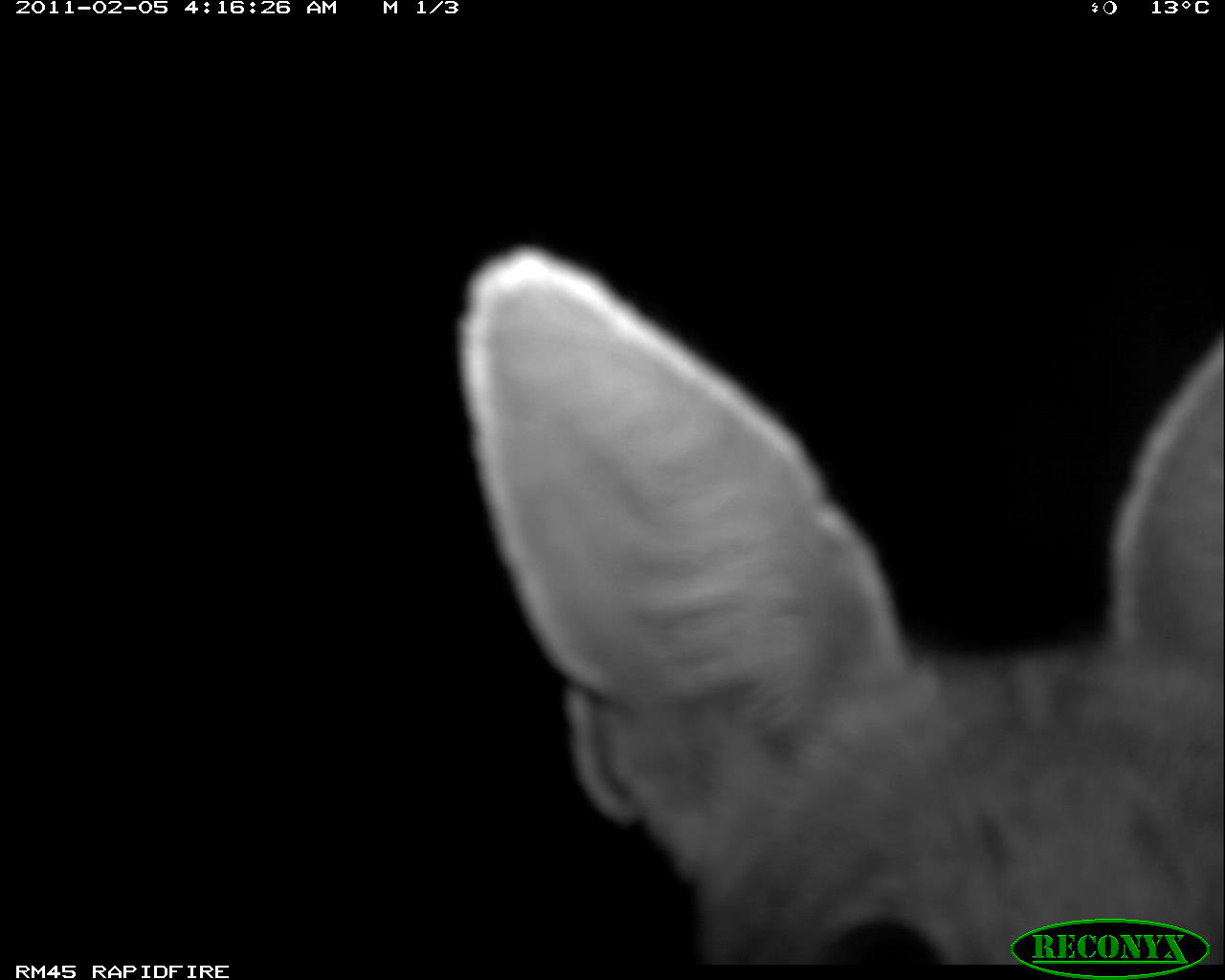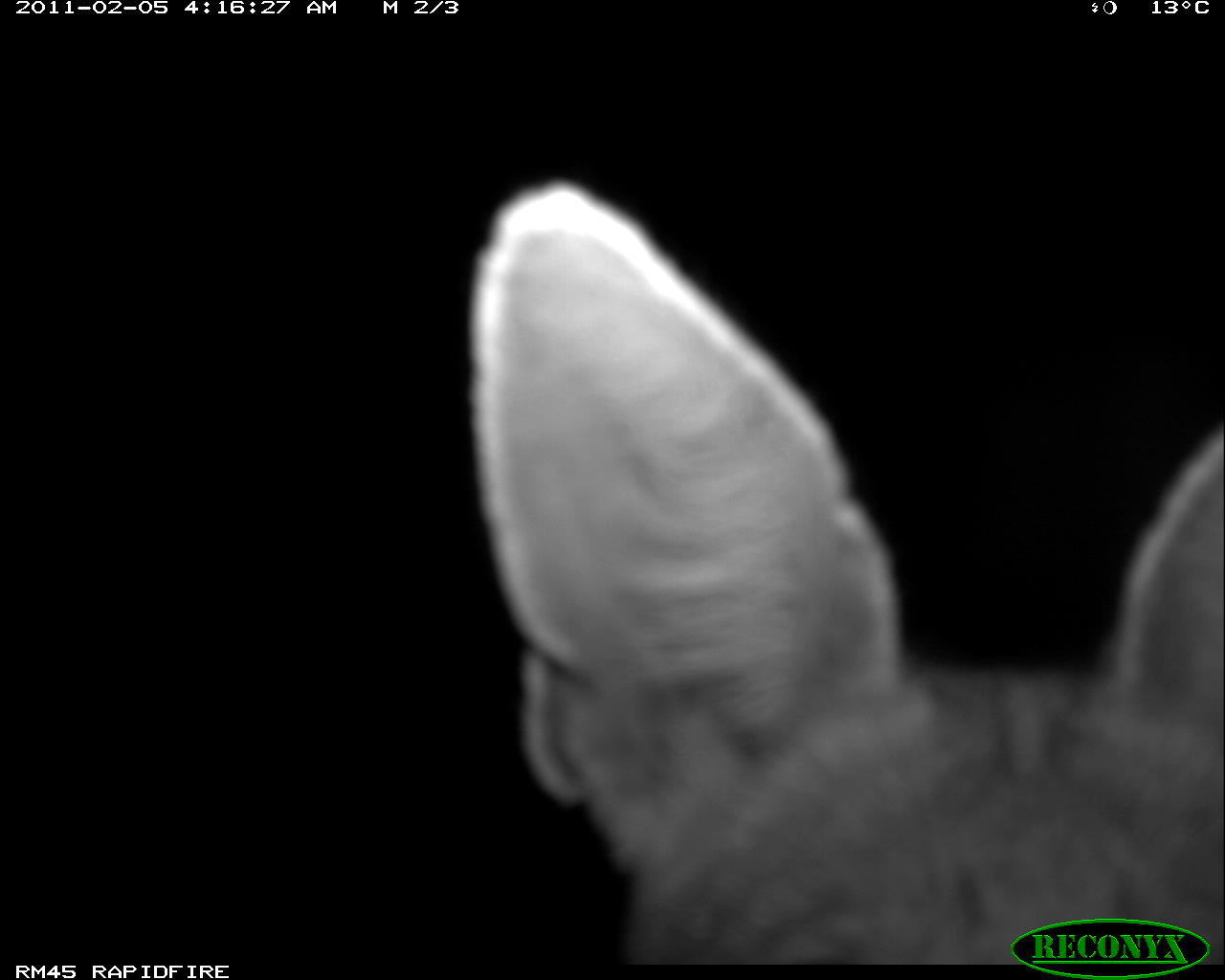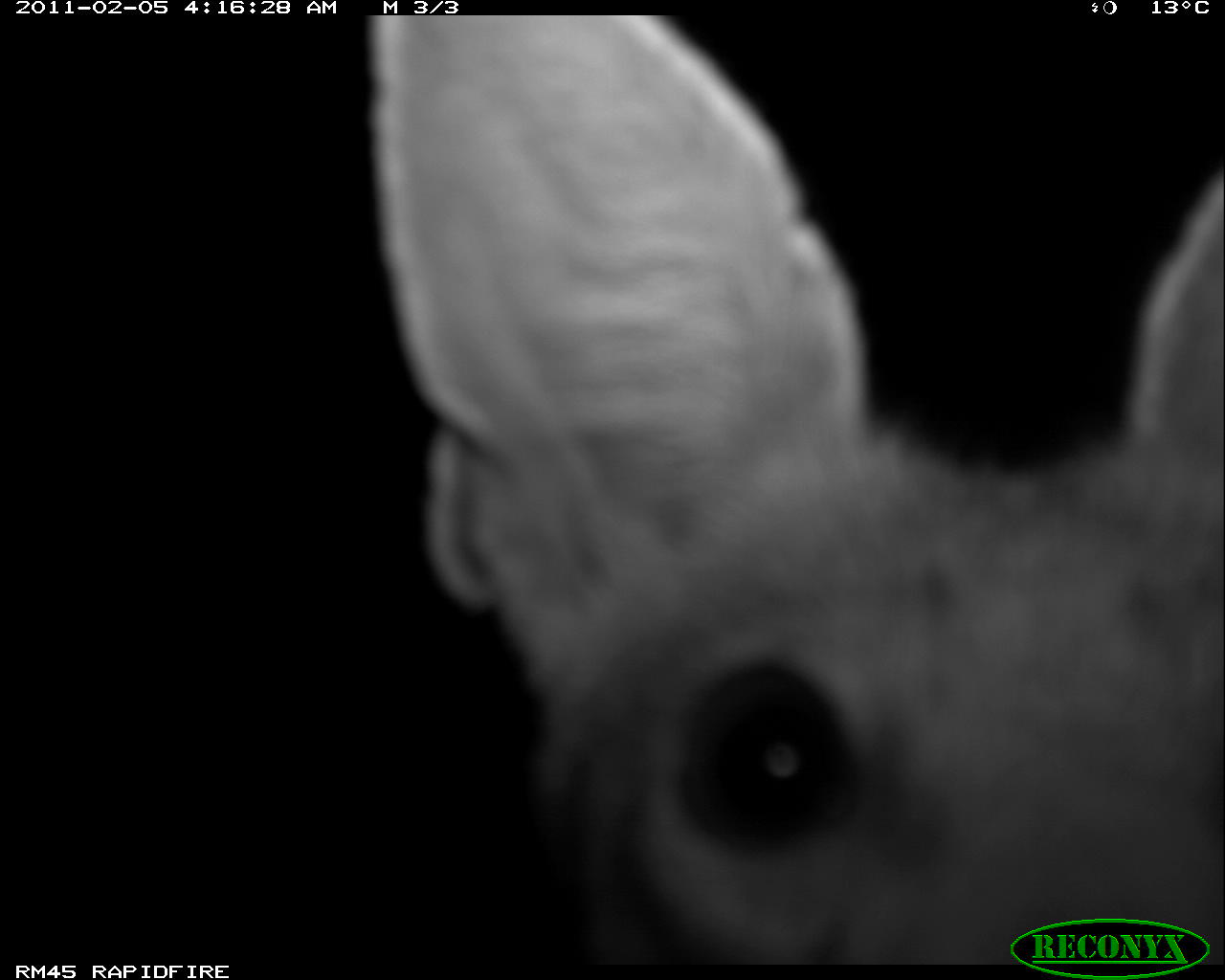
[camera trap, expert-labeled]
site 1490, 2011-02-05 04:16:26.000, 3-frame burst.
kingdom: Animalia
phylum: Chordata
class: Mammalia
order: Artiodactyla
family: Bovidae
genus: Madoqua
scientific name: Madoqua guentheri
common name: günther's dik-dik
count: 1